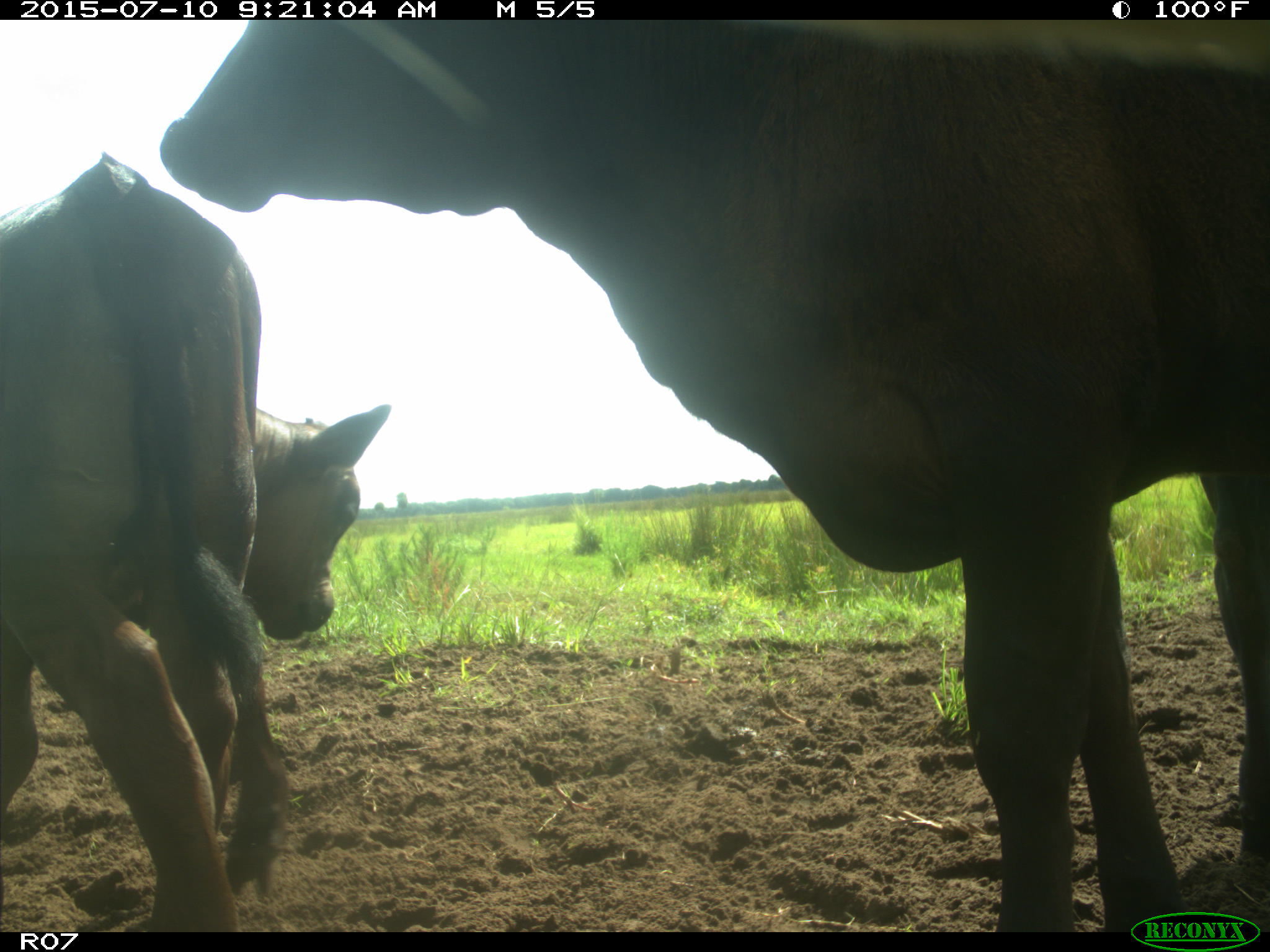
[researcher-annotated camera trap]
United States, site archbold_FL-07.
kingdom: Animalia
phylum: Chordata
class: Mammalia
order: Artiodactyla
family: Bovidae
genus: Bos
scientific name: Bos taurus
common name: domestic cow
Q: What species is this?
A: Bos taurus (domestic cow).